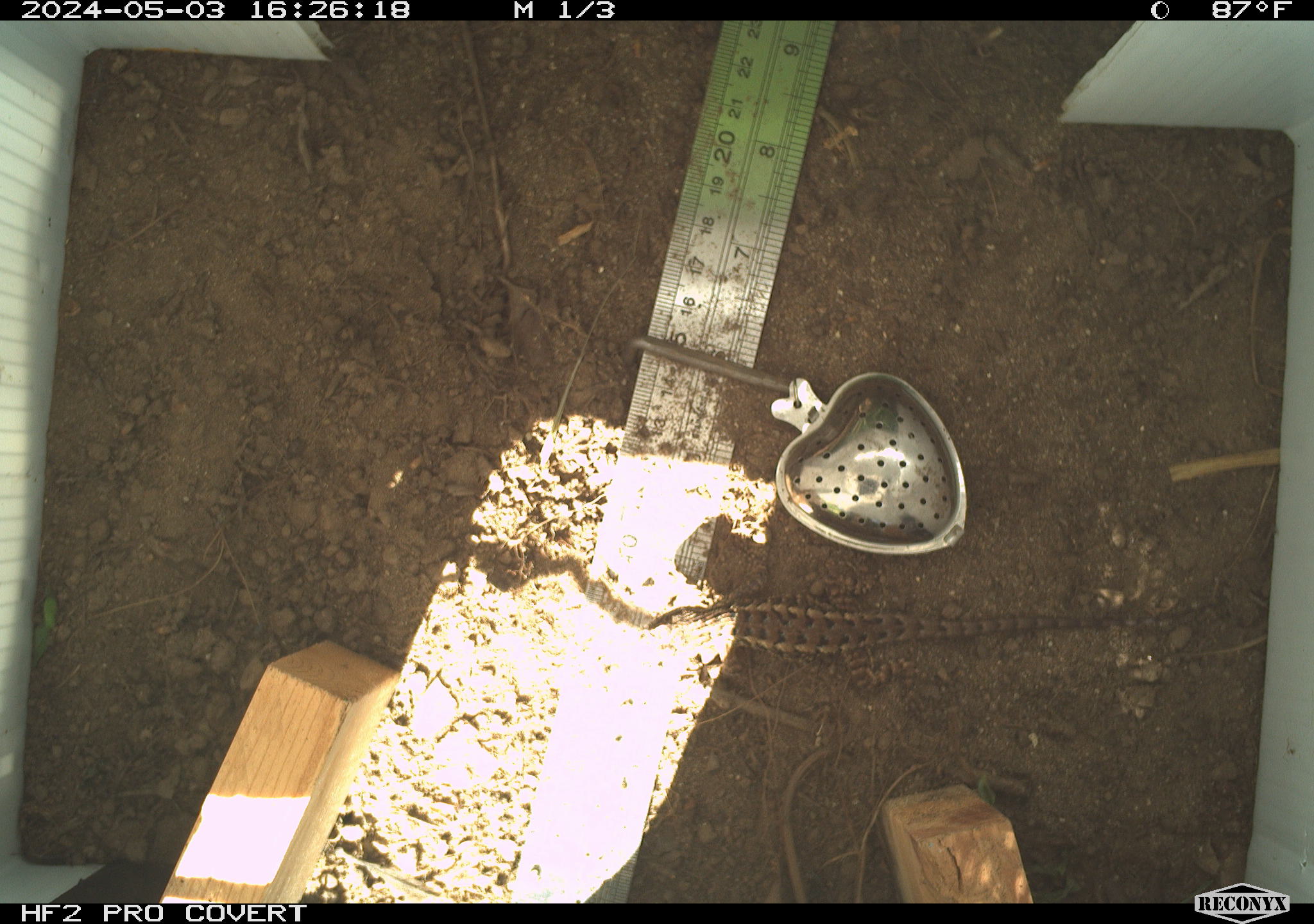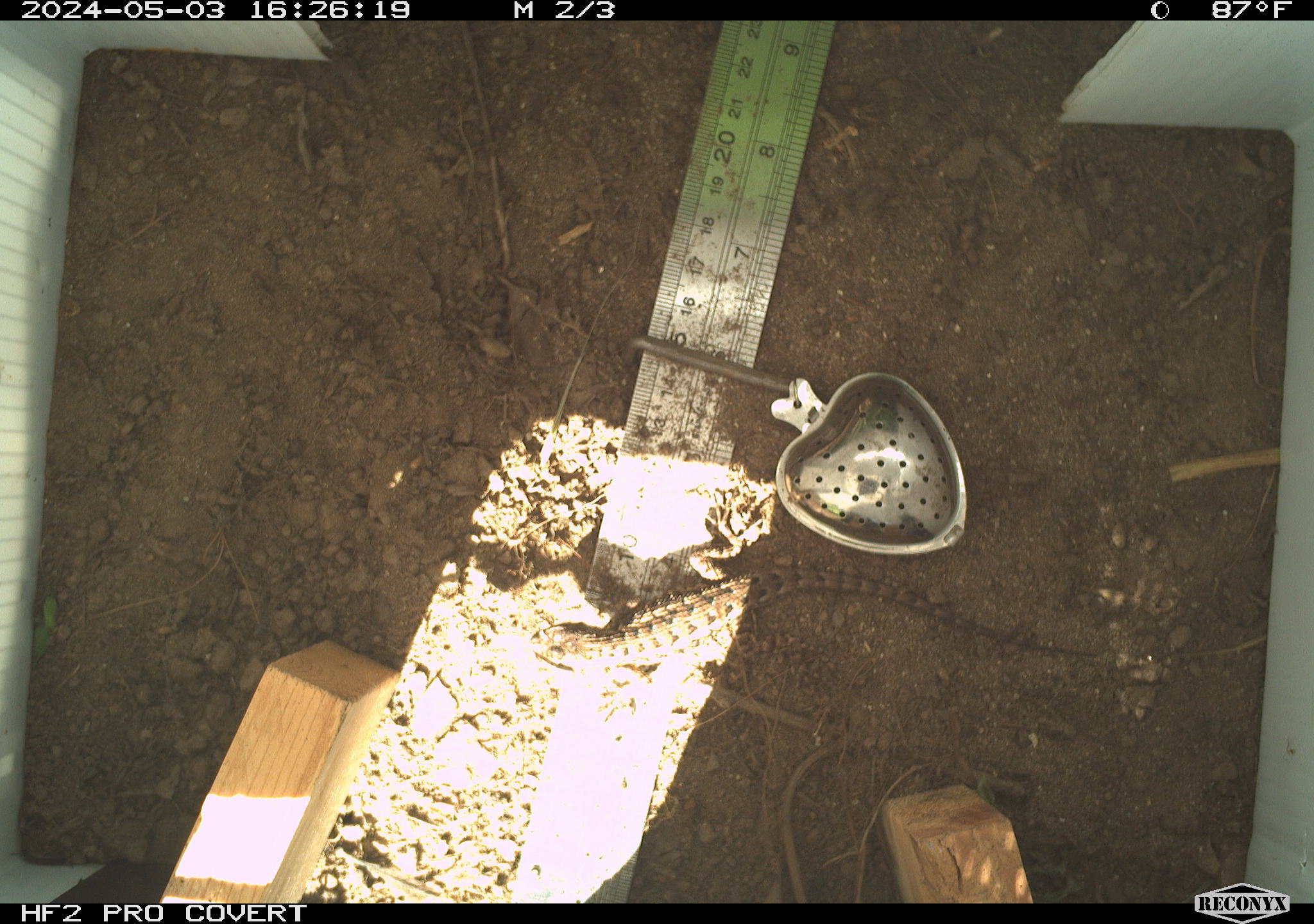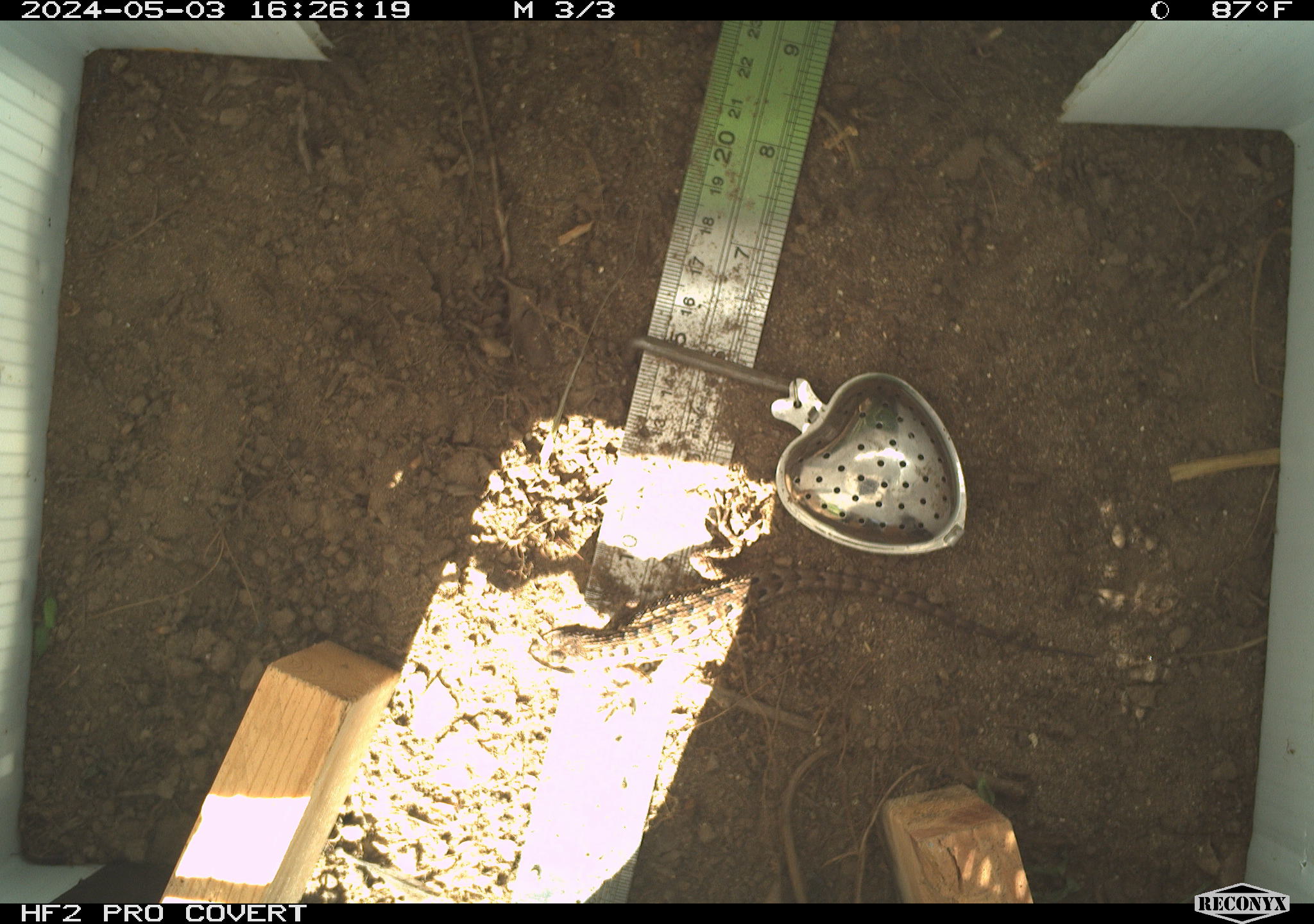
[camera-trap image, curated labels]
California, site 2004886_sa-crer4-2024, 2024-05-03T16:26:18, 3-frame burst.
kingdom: Animalia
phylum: Chordata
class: Reptilia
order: Squamata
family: Phrynosomatidae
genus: Sceloporus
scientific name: Sceloporus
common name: spiny lizards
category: sceloporus species